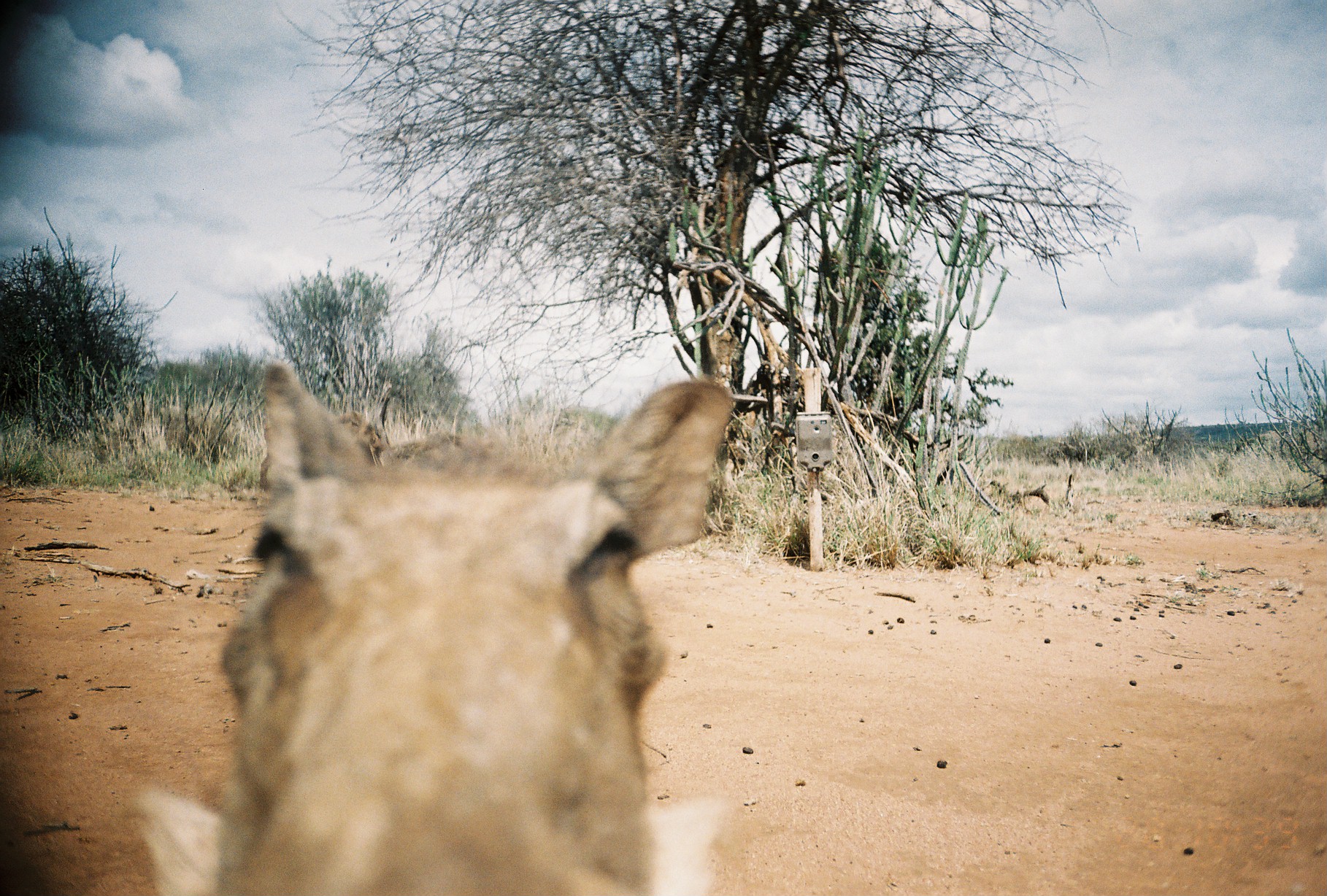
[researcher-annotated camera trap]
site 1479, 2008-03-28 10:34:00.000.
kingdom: Animalia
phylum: Chordata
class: Mammalia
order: Artiodactyla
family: Suidae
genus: Phacochoerus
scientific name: Phacochoerus africanus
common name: common warthog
Phacochoerus africanus (common warthog), count 1.